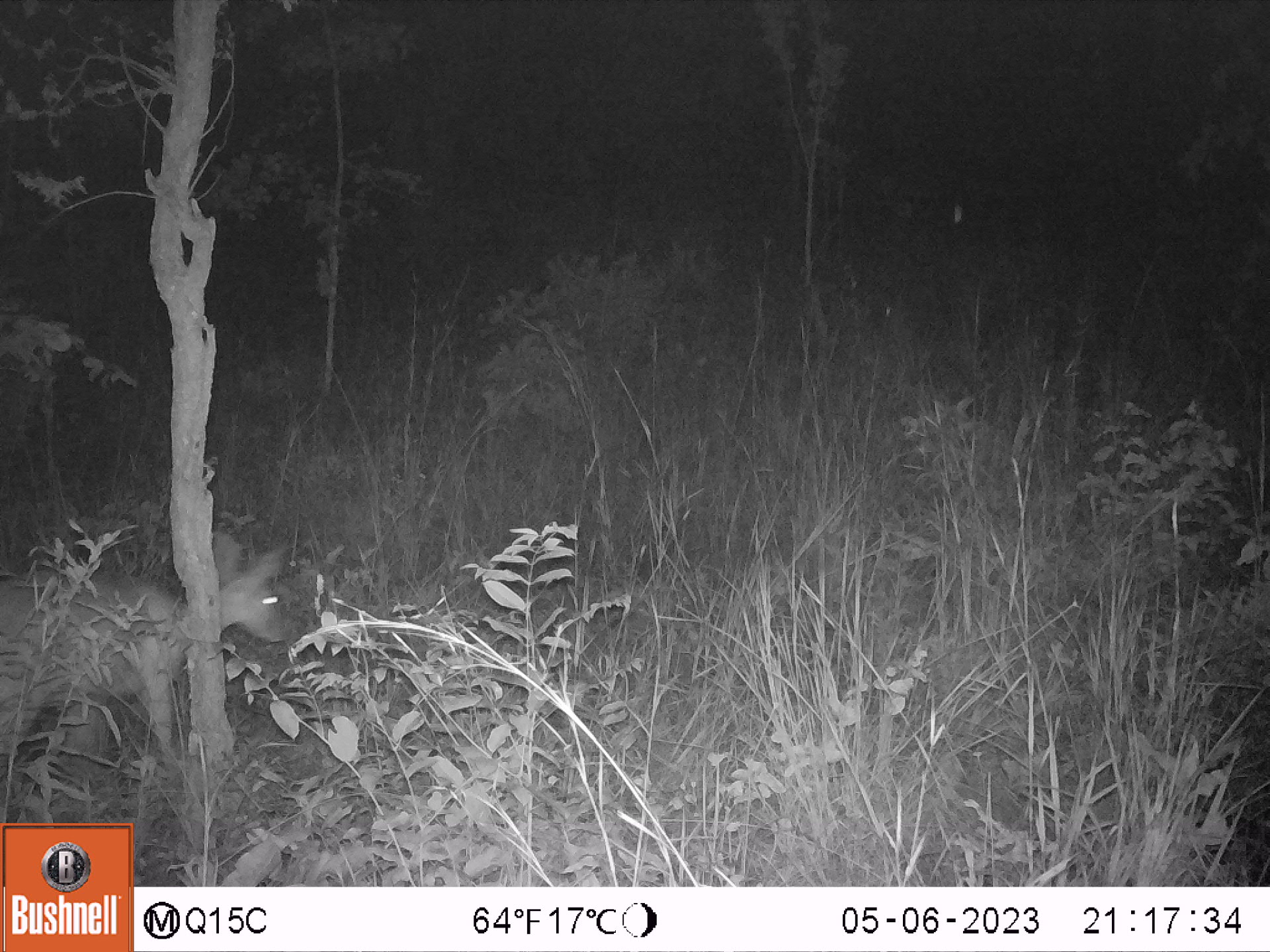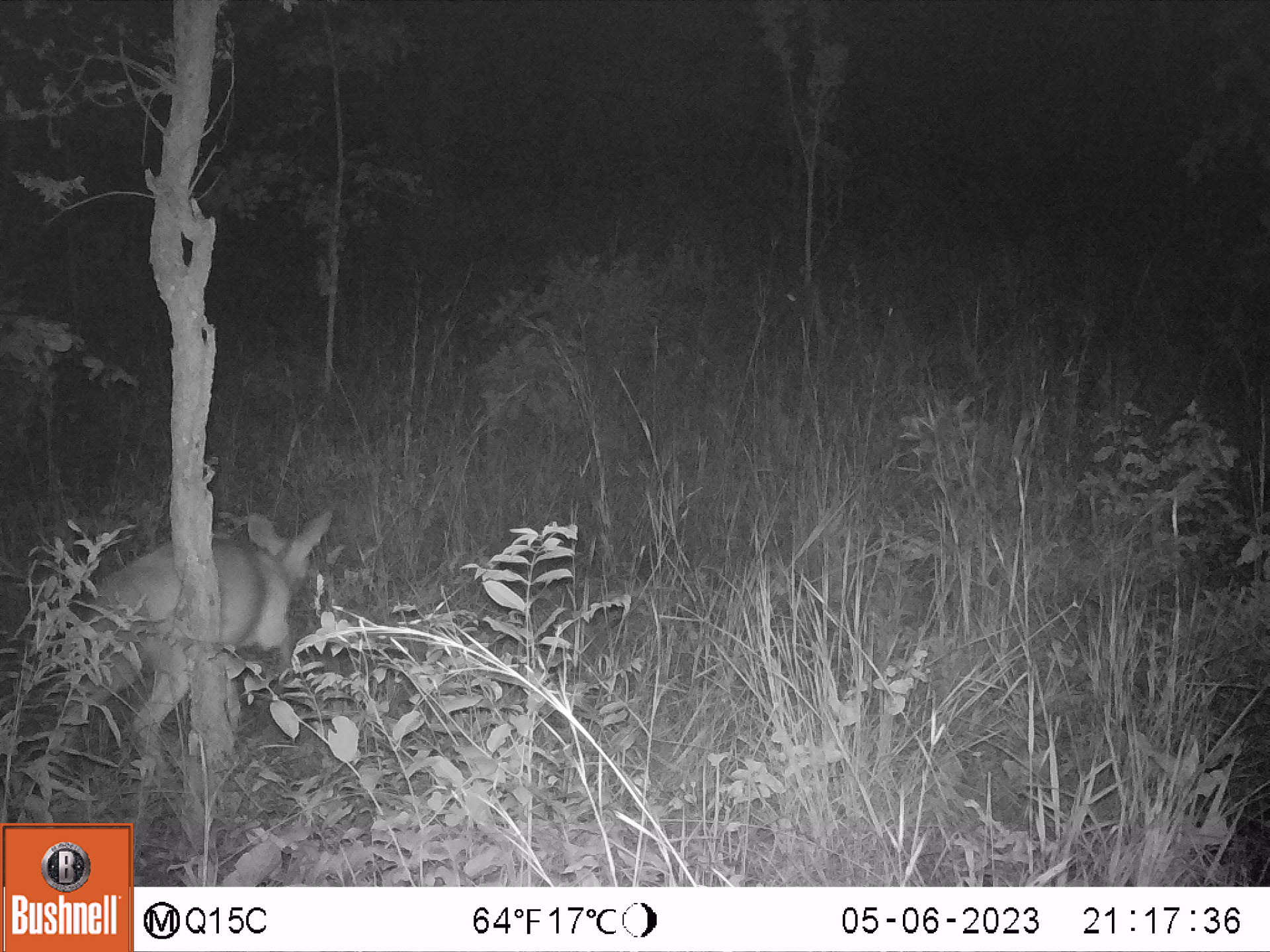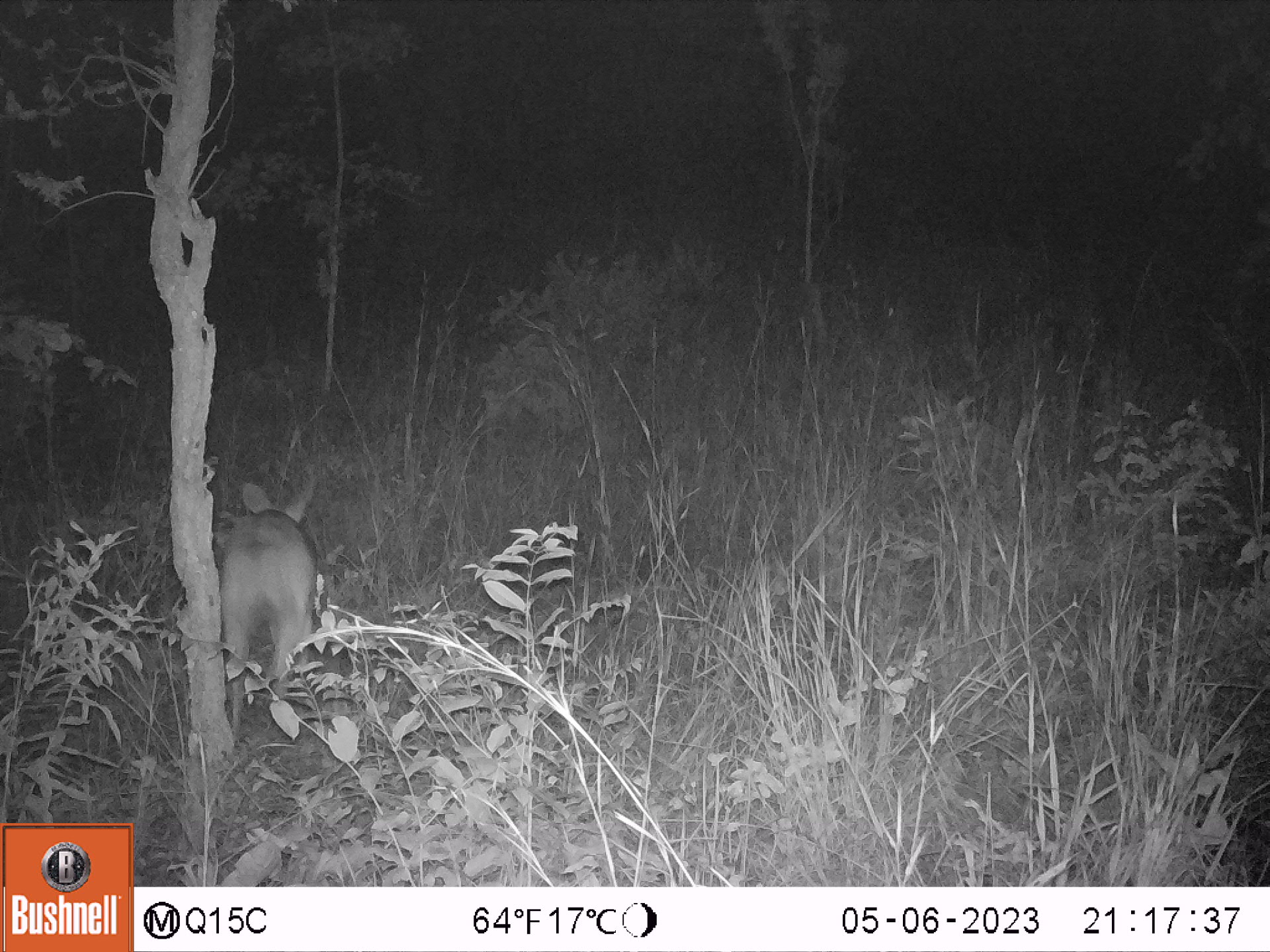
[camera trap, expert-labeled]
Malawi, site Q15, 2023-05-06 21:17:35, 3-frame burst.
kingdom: Animalia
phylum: Chordata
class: Mammalia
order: Artiodactyla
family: Bovidae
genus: Tragelaphus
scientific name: Tragelaphus sylvaticus sylvaticus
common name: cape bushbuck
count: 1